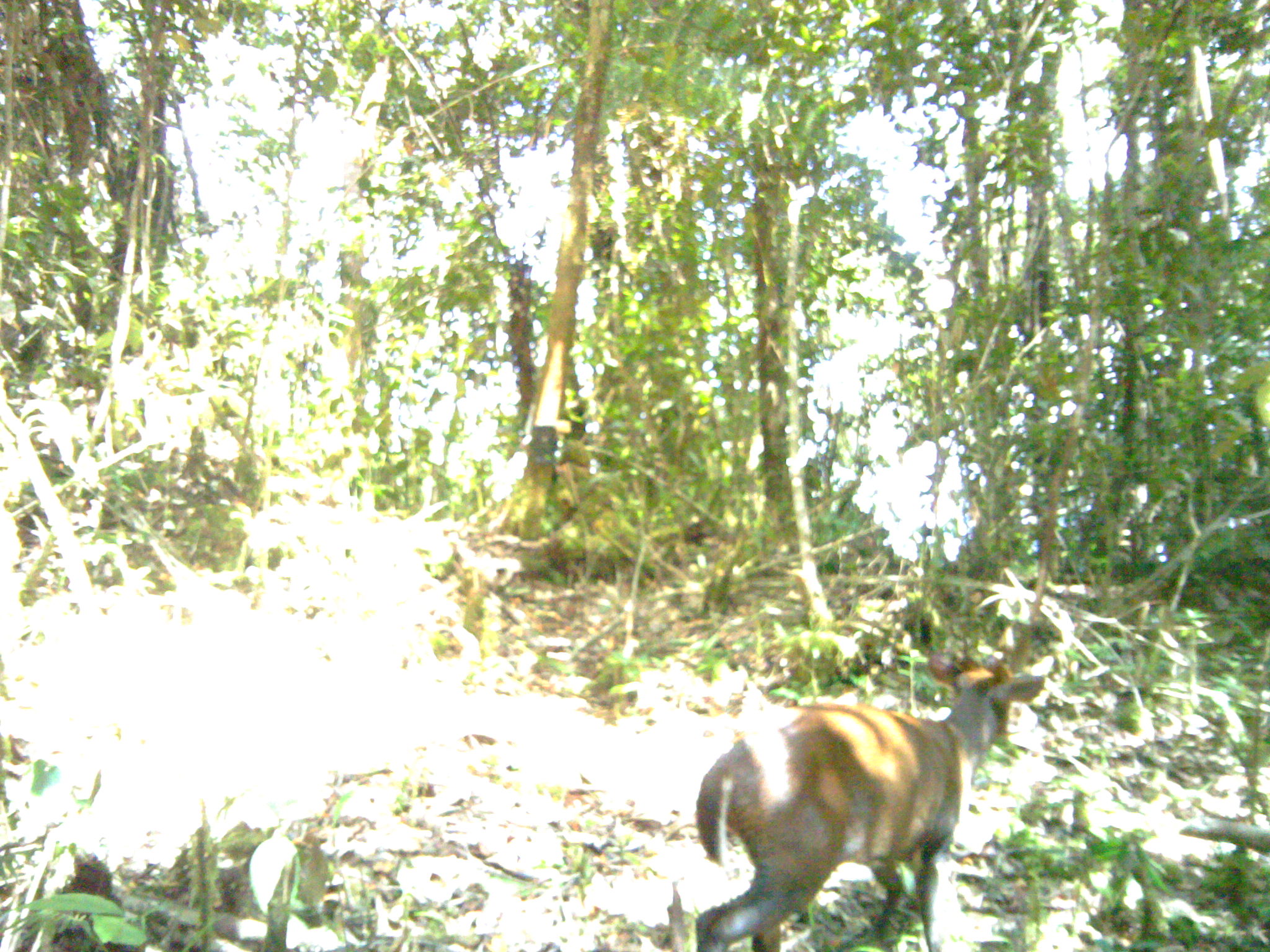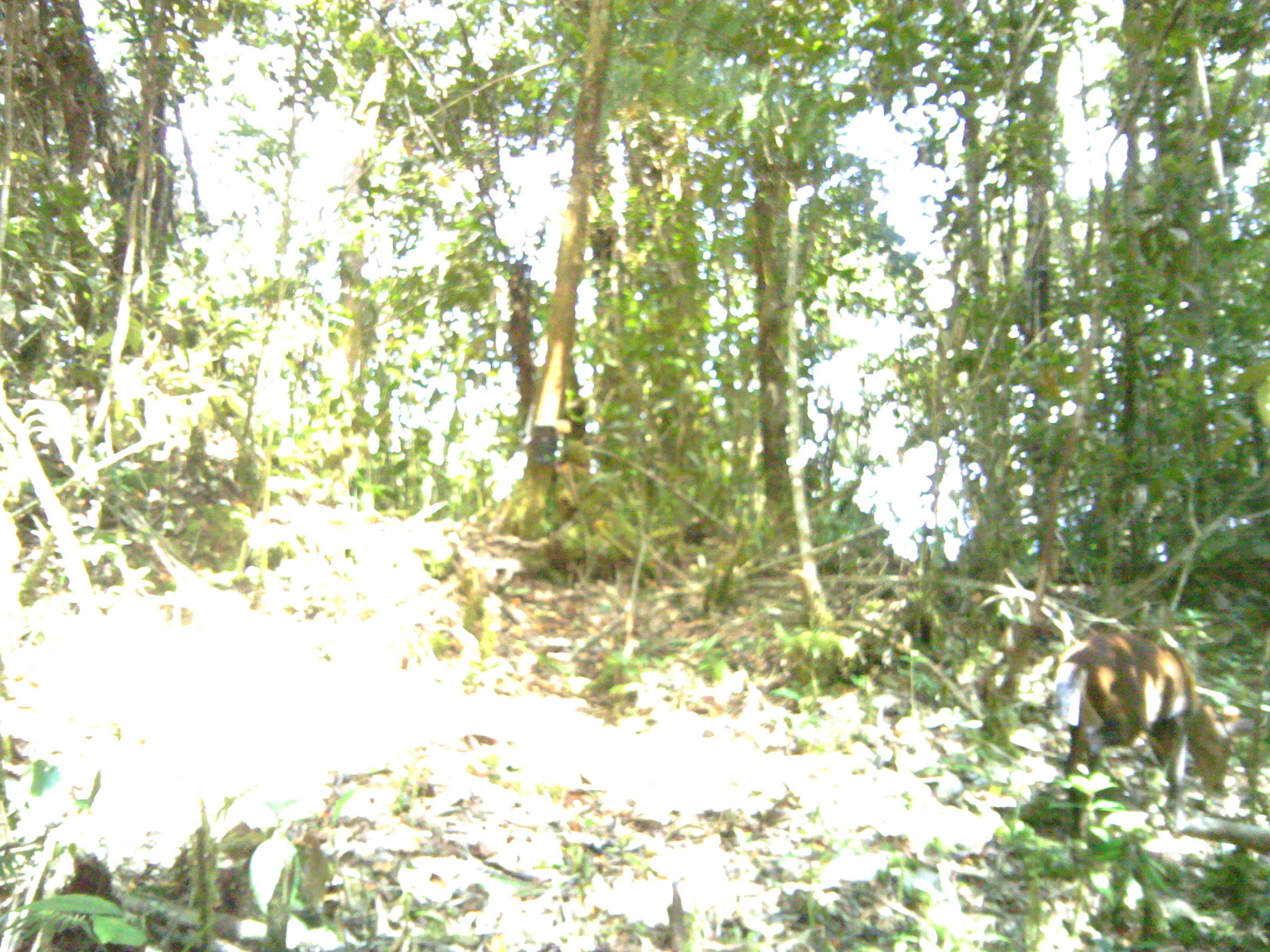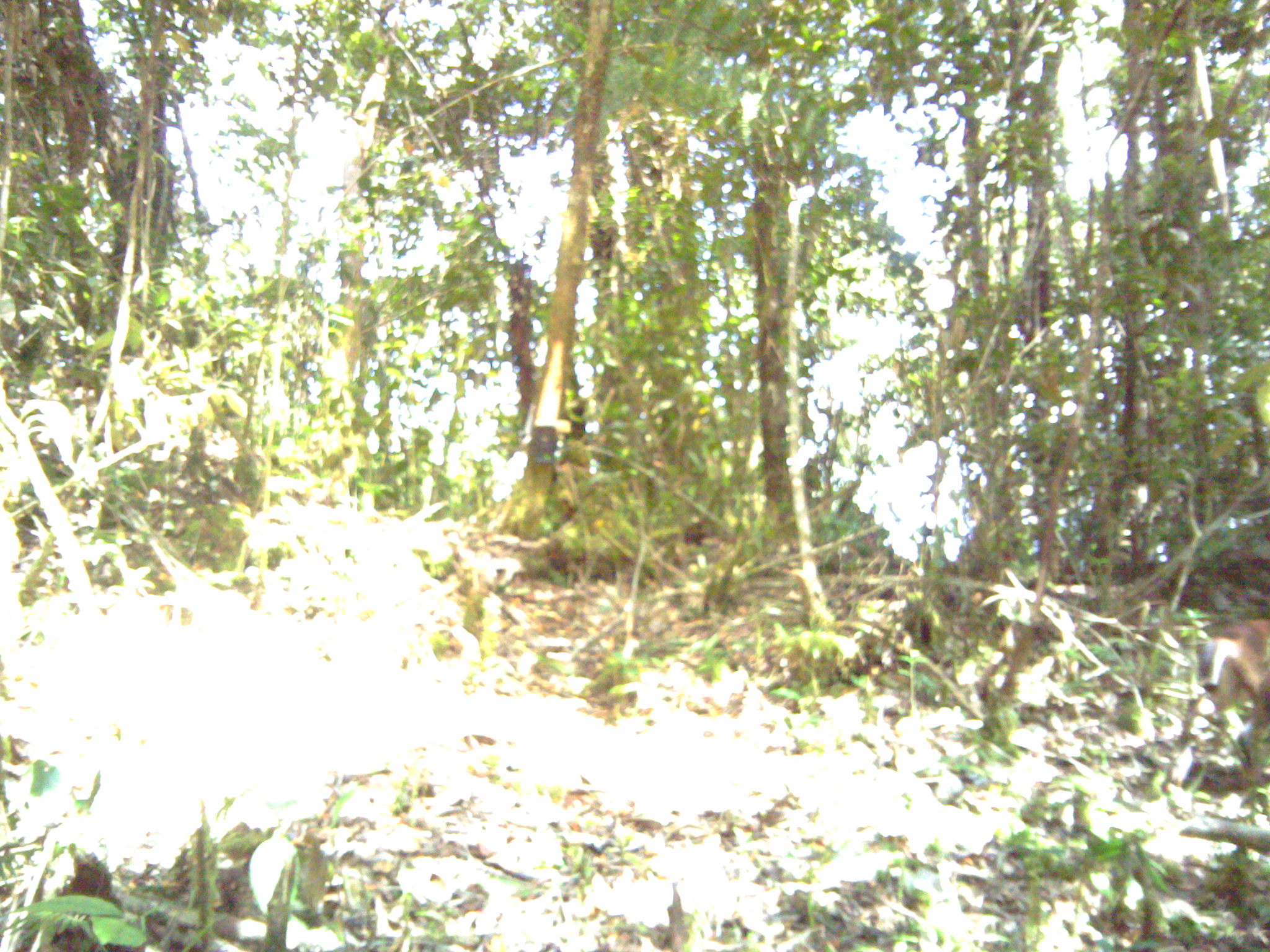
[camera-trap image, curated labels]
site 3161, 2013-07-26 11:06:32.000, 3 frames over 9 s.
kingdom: Animalia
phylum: Chordata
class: Mammalia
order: Artiodactyla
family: Cervidae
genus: Muntiacus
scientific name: Muntiacus muntjak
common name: southern red muntjac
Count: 1.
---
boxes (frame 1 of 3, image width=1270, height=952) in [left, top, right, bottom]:
muntiacus muntjak: [695, 646, 1055, 952]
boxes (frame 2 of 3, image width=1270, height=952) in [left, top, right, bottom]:
muntiacus muntjak: [1050, 629, 1259, 841]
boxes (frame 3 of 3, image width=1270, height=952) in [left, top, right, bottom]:
muntiacus muntjak: [1179, 617, 1270, 787]